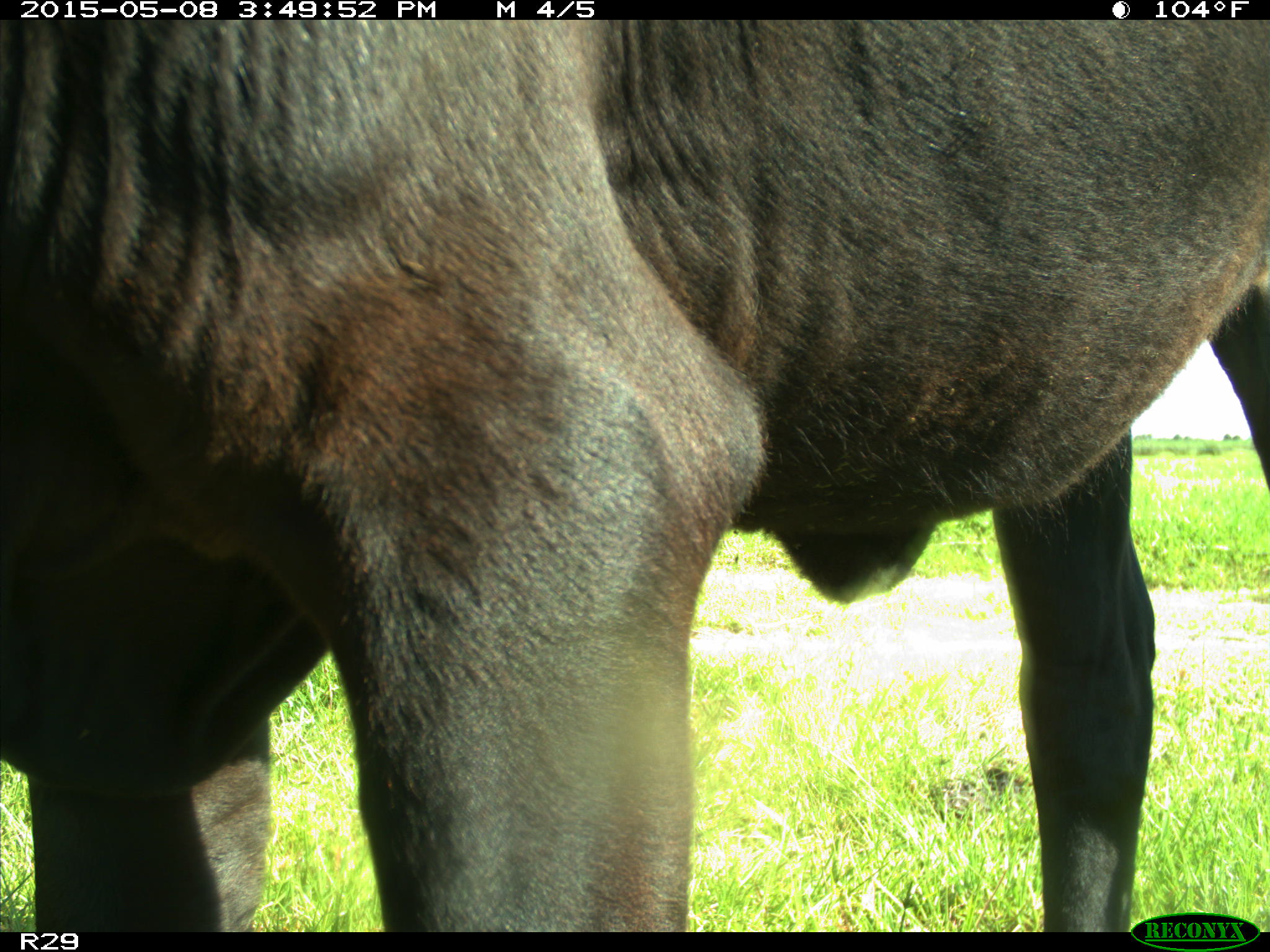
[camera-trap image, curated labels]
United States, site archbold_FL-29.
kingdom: Animalia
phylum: Chordata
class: Mammalia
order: Artiodactyla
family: Bovidae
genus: Bos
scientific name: Bos taurus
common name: domestic cow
Bos taurus (domestic cow).